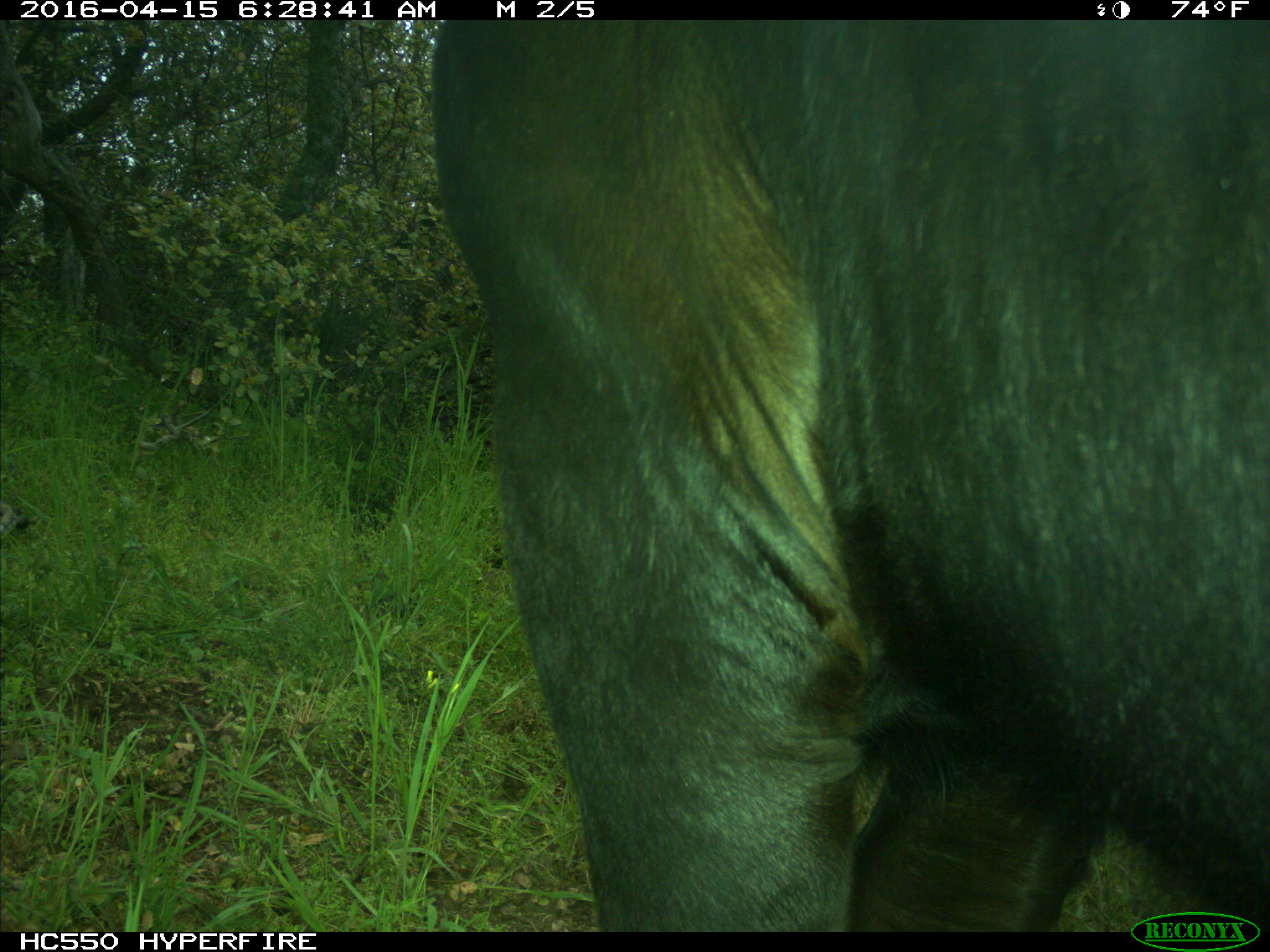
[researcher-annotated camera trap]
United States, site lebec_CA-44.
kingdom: Animalia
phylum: Chordata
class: Mammalia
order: Artiodactyla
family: Bovidae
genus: Bos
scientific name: Bos taurus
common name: domestic cow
Bos taurus (domestic cow).